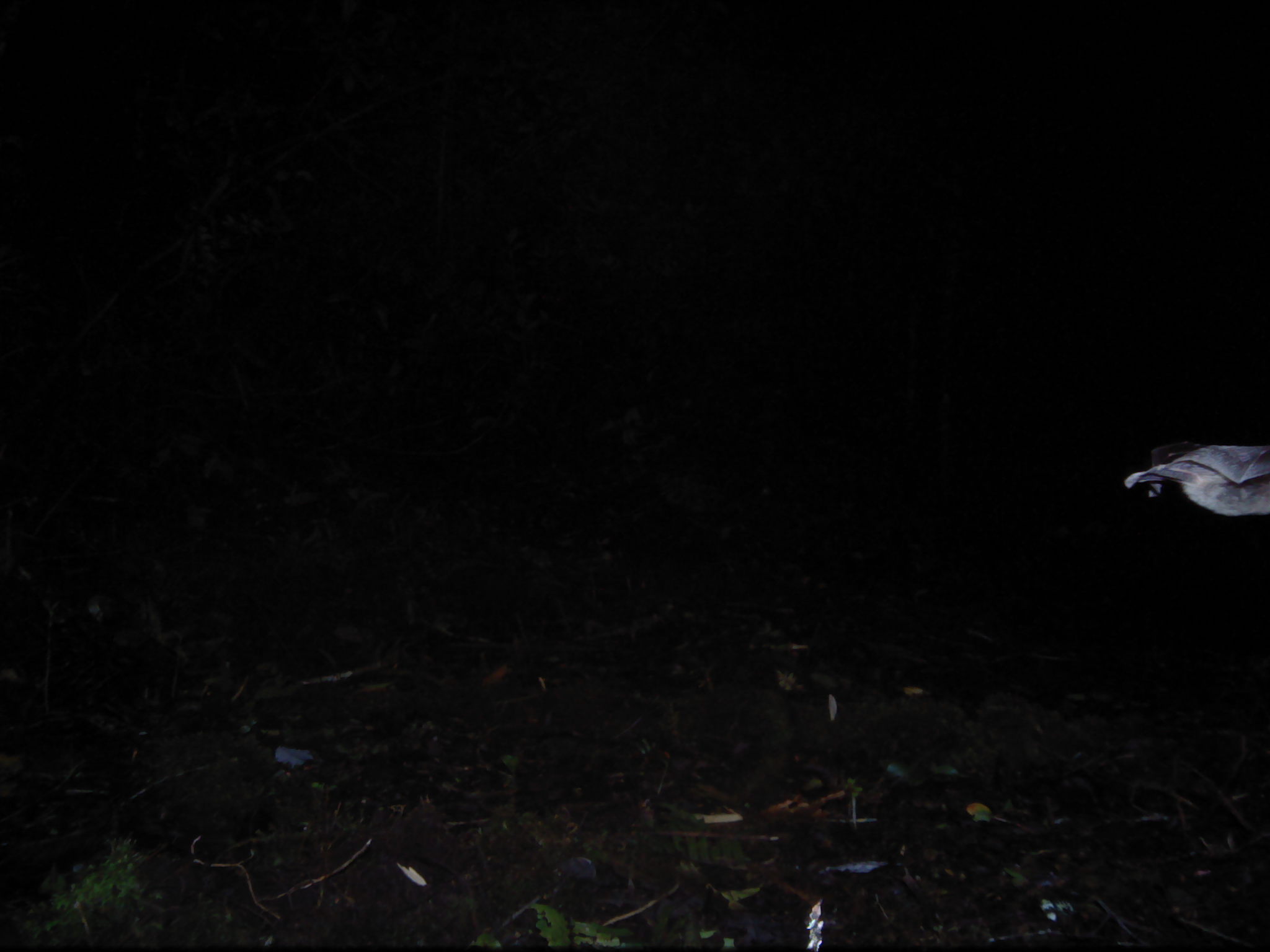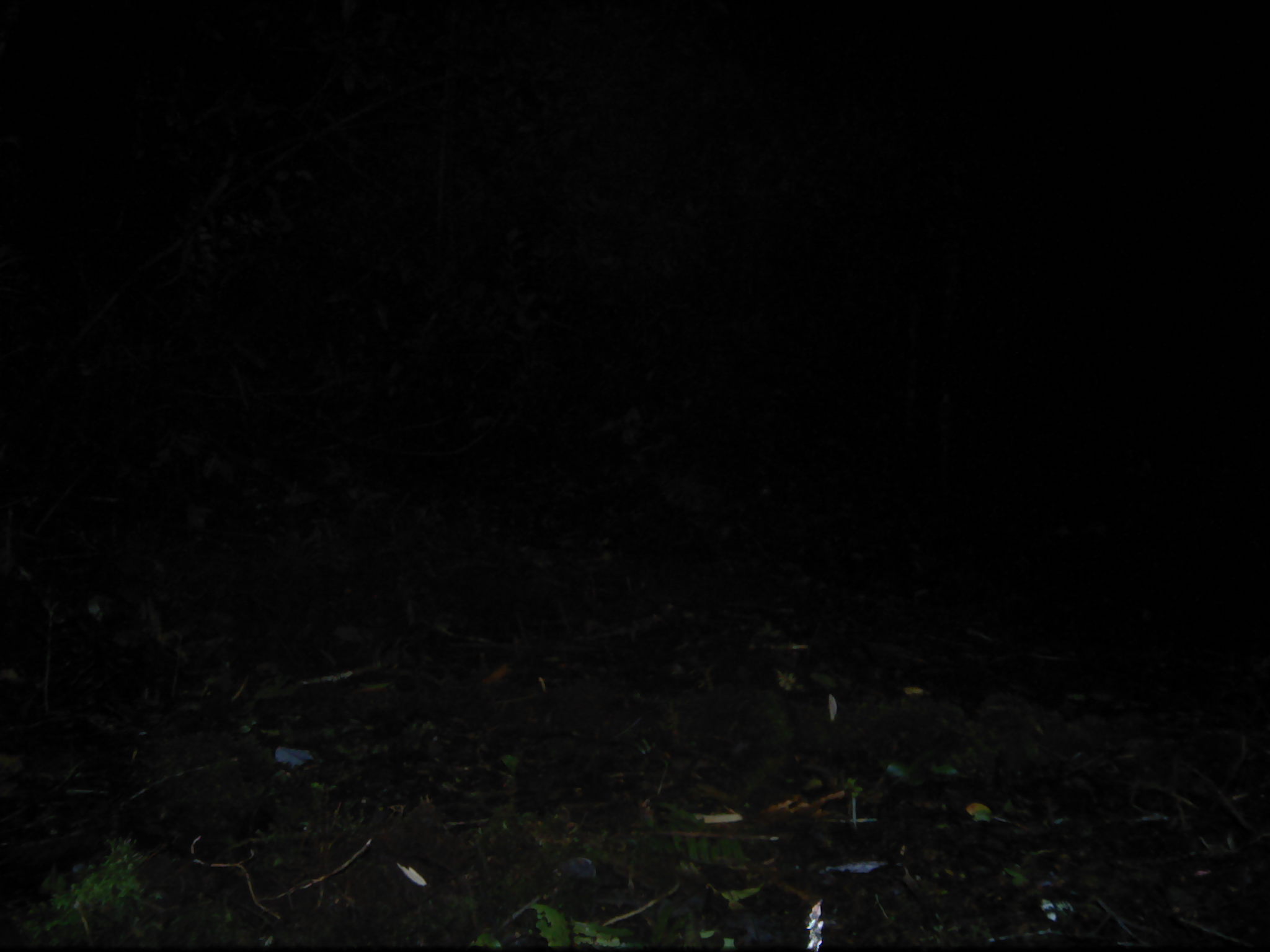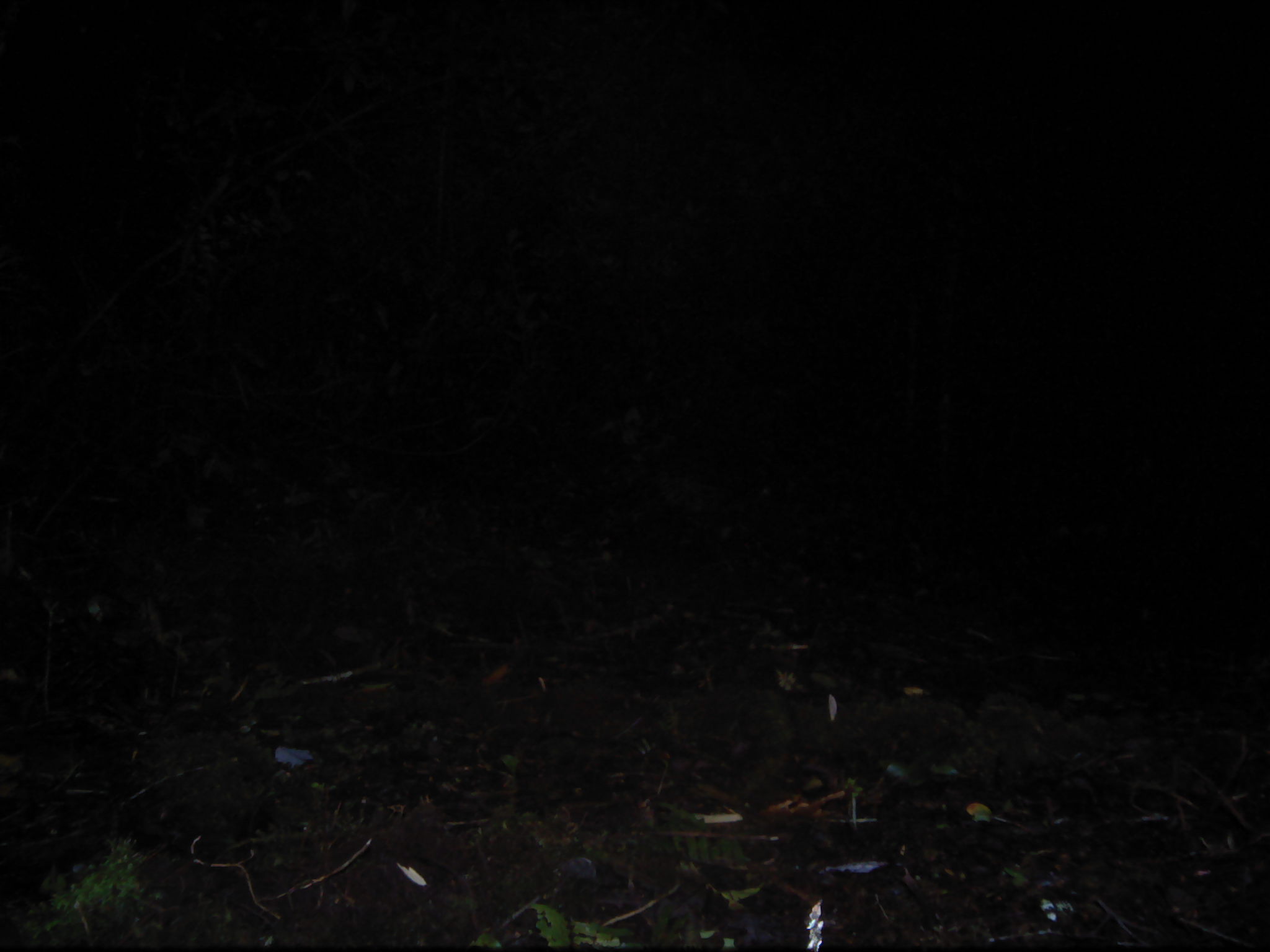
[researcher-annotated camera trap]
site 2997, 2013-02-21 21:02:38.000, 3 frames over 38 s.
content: unidentified animal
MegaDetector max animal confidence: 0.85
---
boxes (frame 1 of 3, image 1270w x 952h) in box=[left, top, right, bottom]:
unknown: box=[1122, 436, 1270, 516]